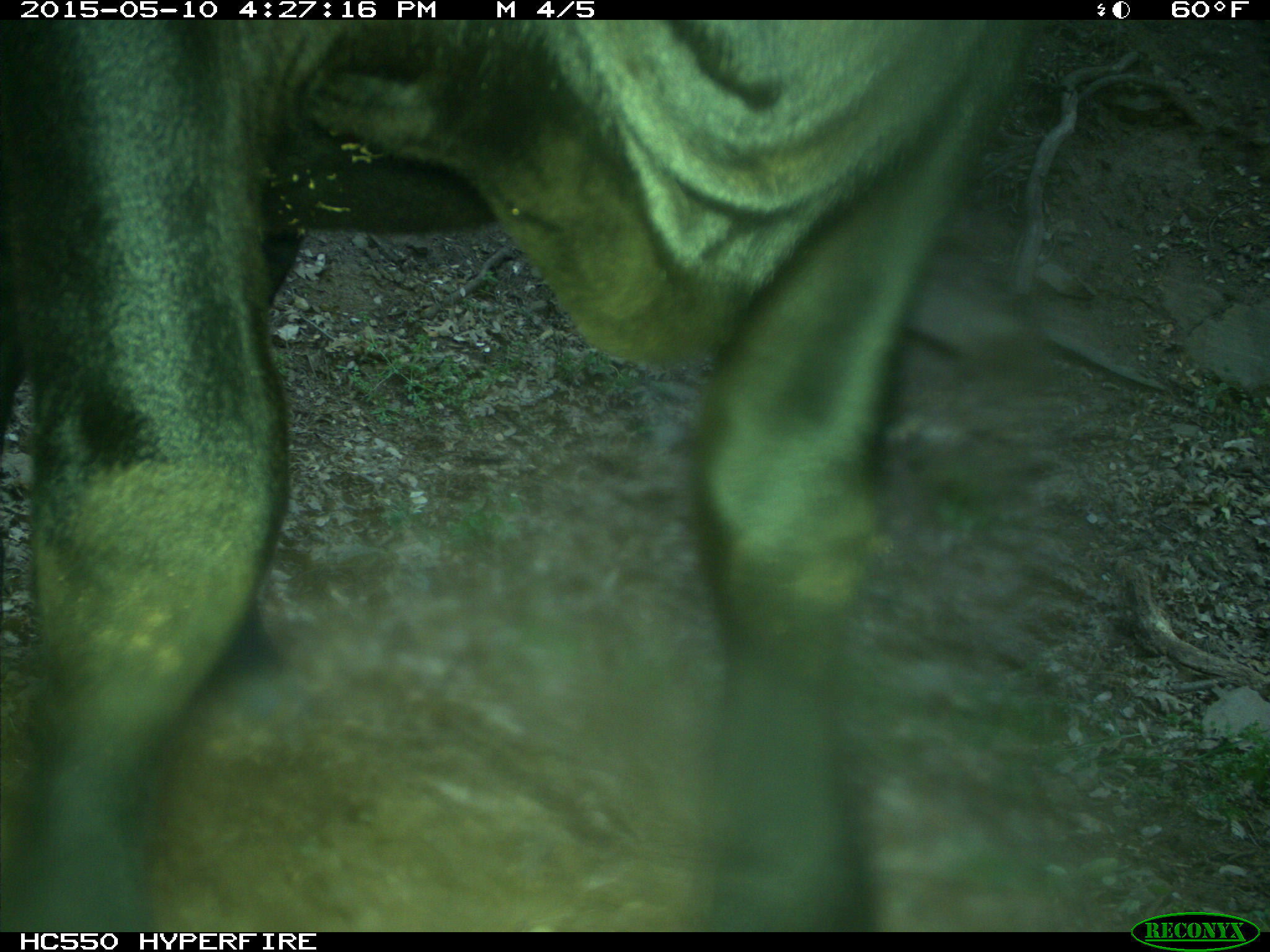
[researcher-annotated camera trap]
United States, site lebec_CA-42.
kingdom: Animalia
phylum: Chordata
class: Mammalia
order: Artiodactyla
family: Bovidae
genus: Bos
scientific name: Bos taurus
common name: domestic cow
Bos taurus (domestic cow).